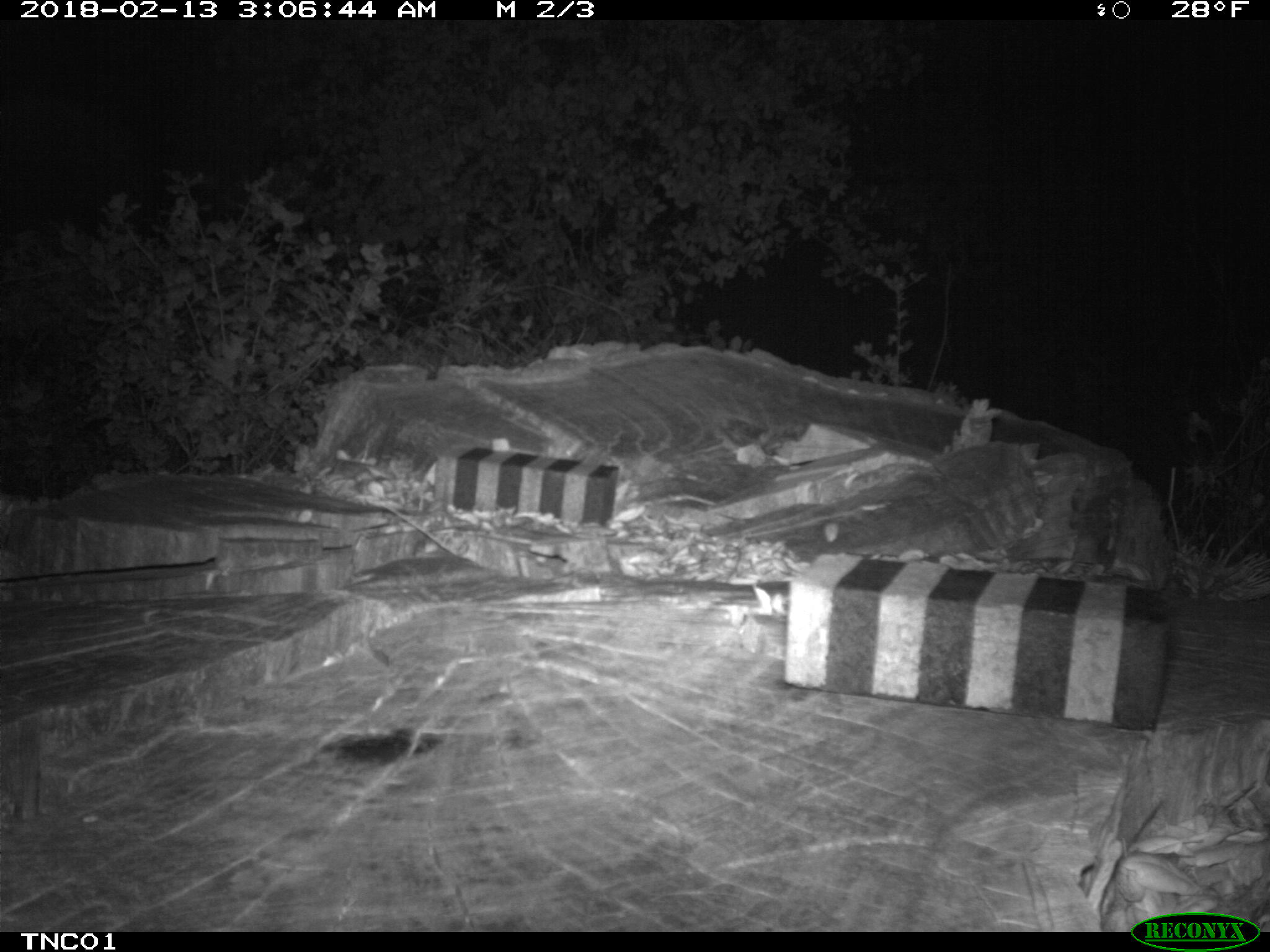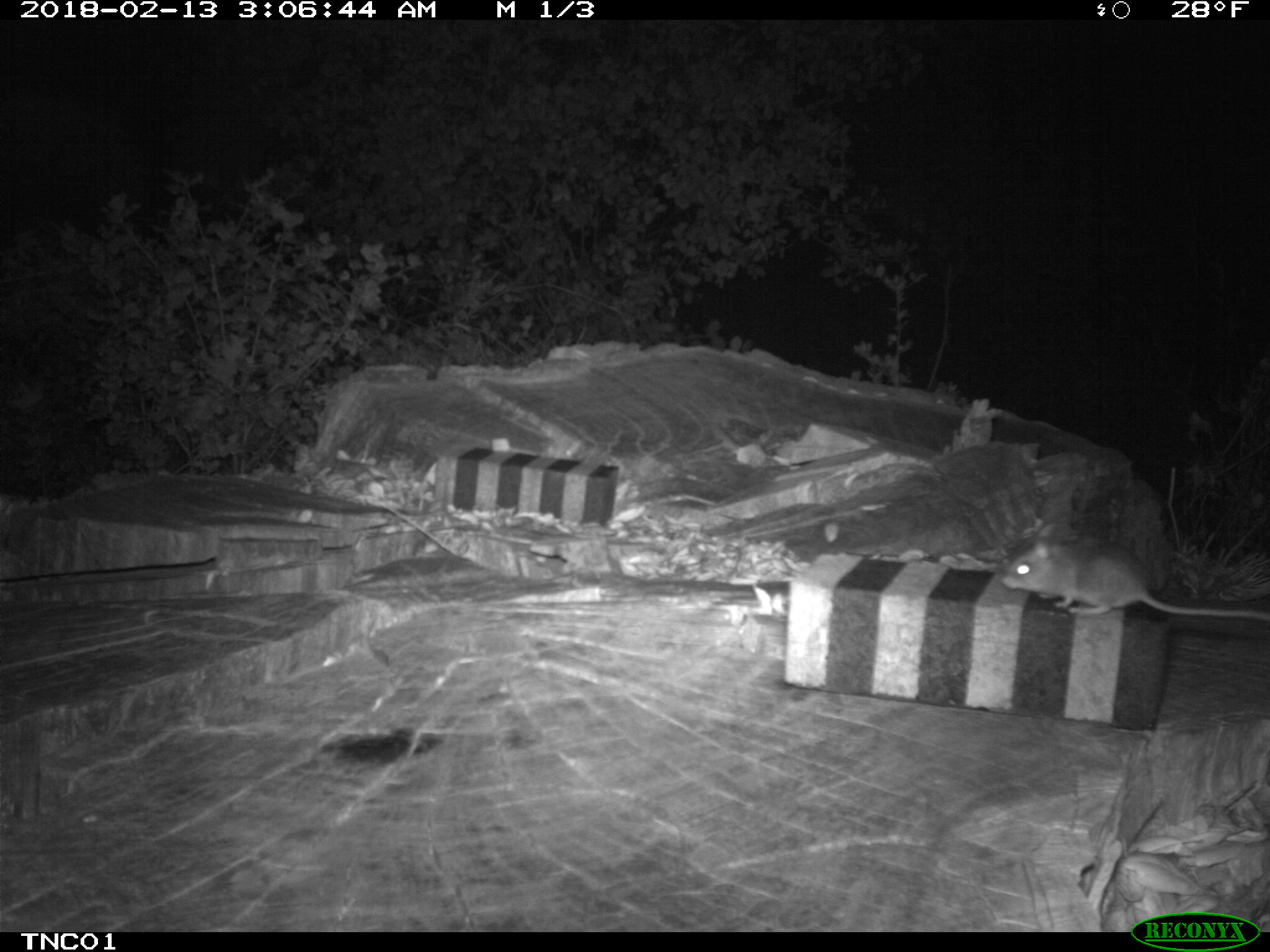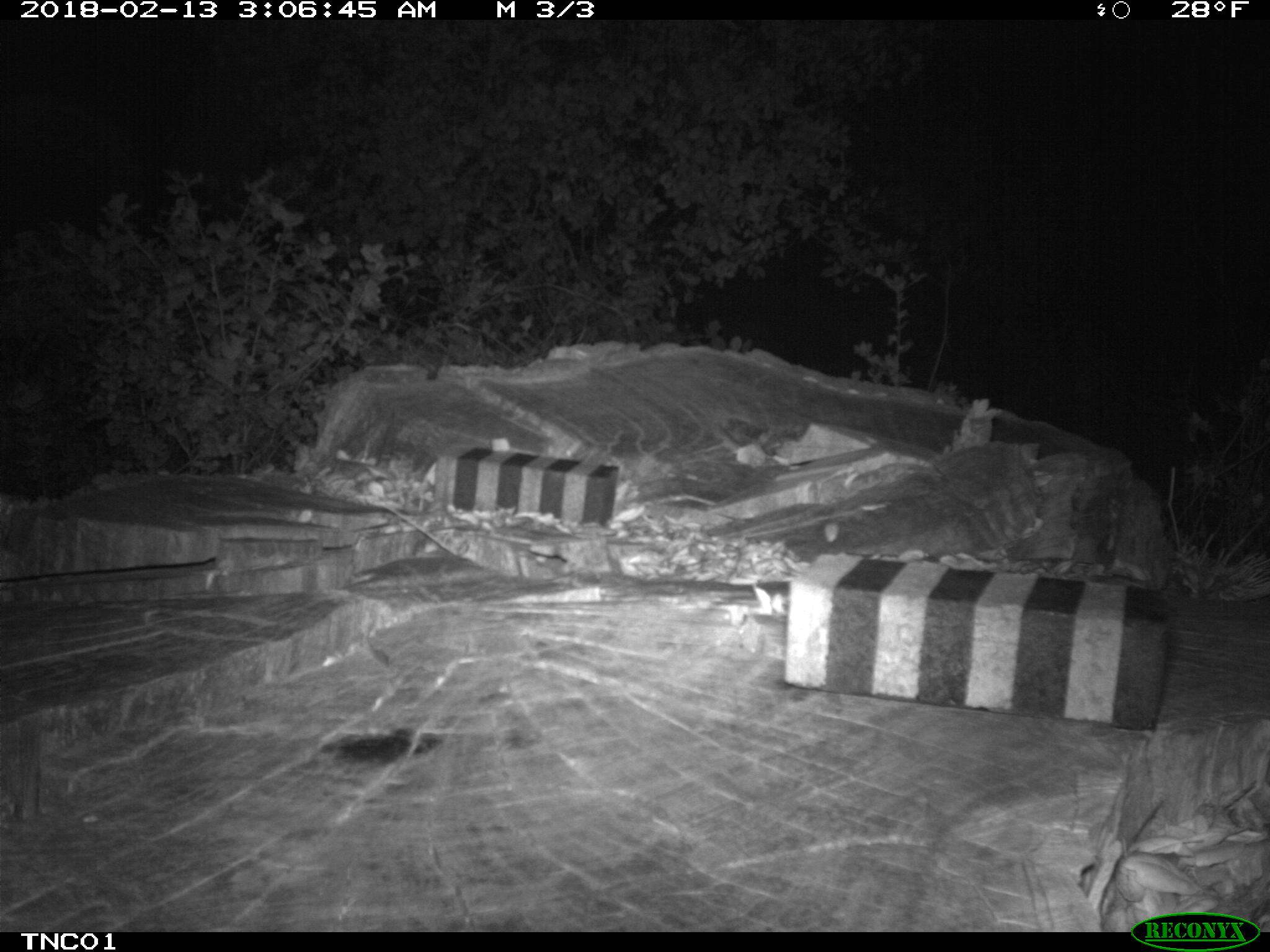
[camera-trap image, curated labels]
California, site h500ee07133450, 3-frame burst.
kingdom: Animalia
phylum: Chordata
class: Mammalia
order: Rodentia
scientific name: Rodentia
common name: rodent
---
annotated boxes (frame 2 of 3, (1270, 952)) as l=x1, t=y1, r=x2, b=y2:
rodent: l=1000, t=535, r=1269, b=623